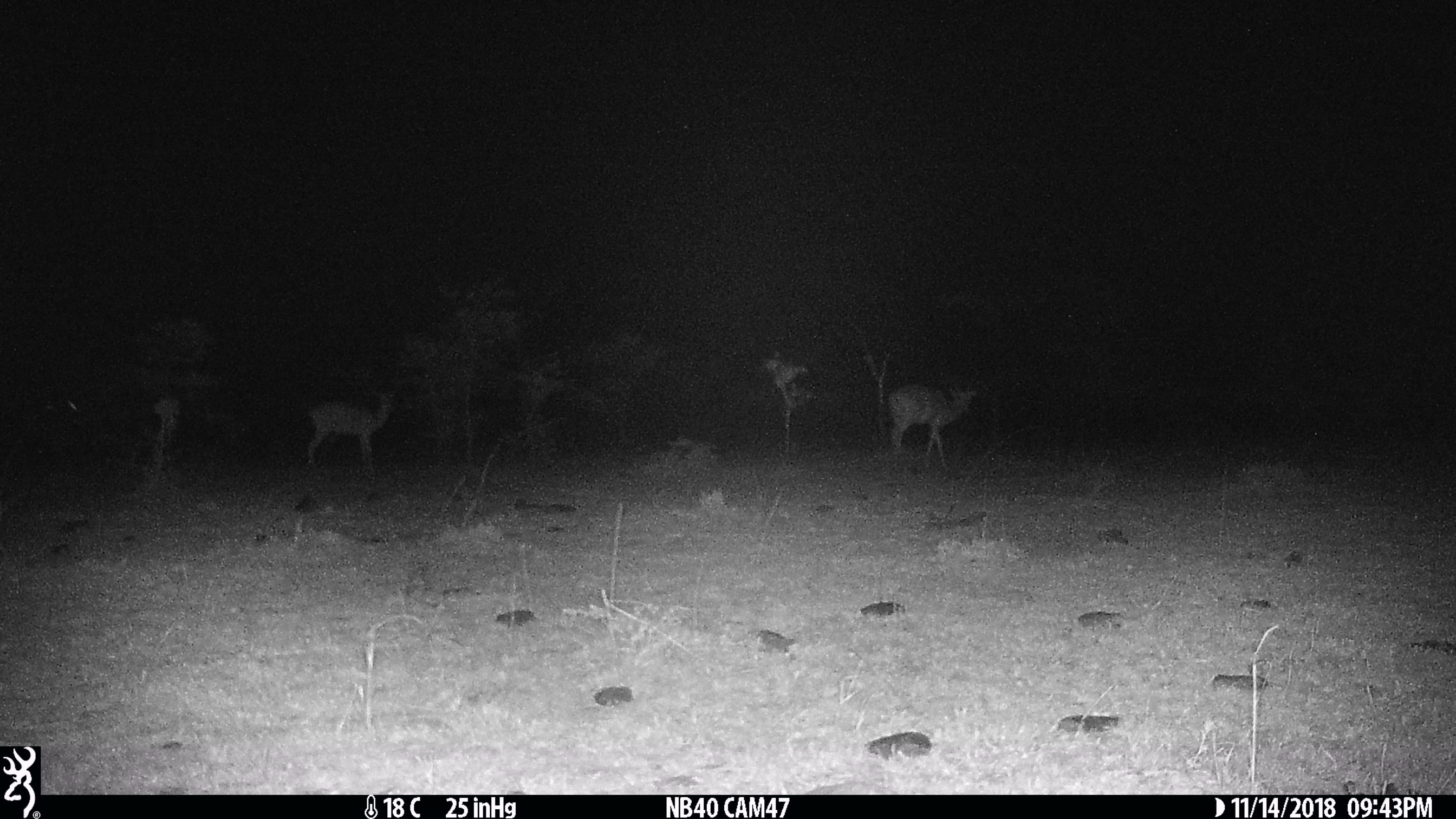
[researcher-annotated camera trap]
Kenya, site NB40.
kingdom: Animalia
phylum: Chordata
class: Mammalia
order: Artiodactyla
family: Bovidae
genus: Aepyceros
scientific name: Aepyceros melampus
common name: impala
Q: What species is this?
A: Impala (Aepyceros melampus).